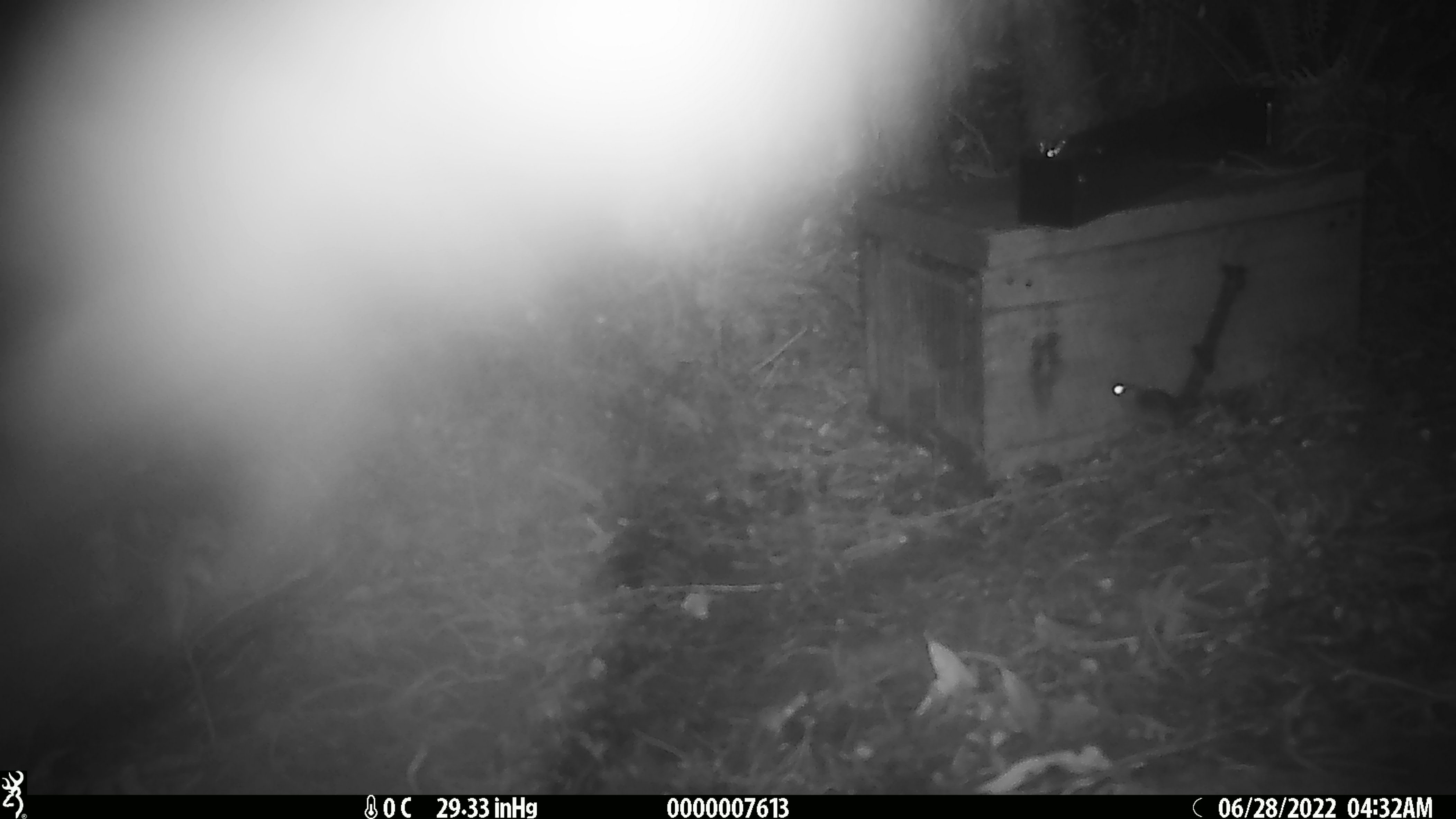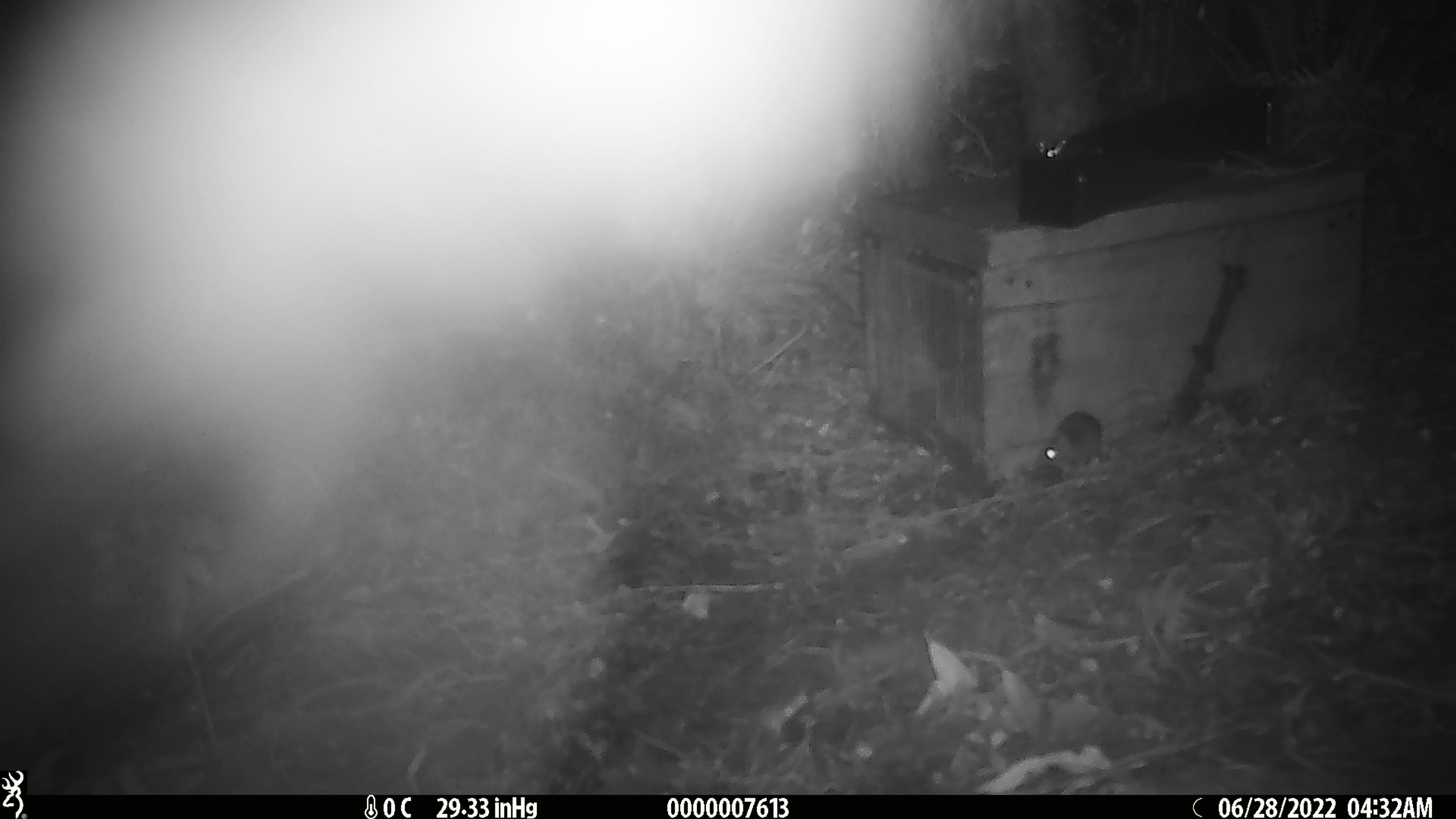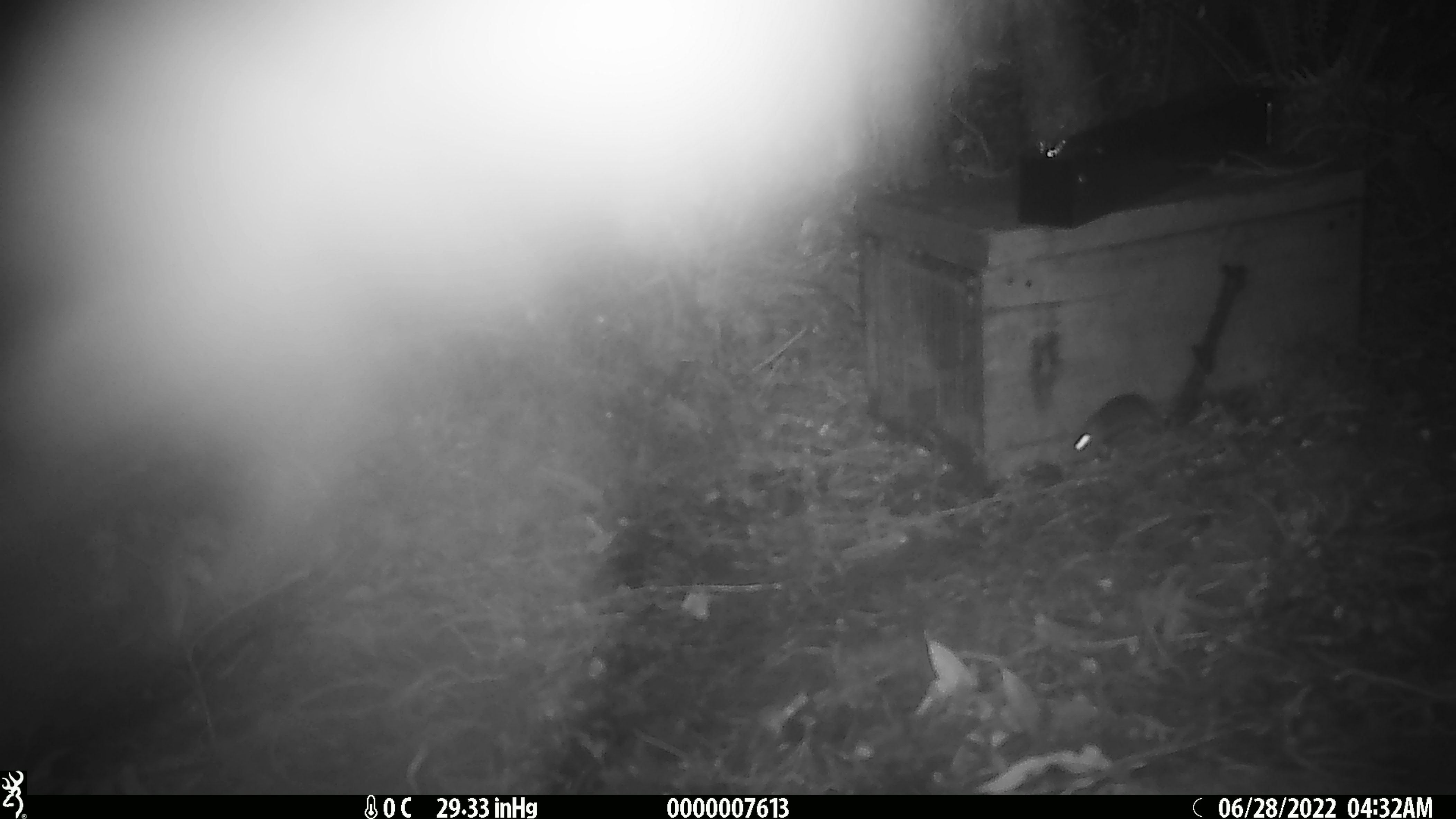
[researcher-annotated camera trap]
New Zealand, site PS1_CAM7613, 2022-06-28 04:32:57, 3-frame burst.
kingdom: Animalia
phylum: Chordata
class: Mammalia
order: Rodentia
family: Muridae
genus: Mus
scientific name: Mus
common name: mouse